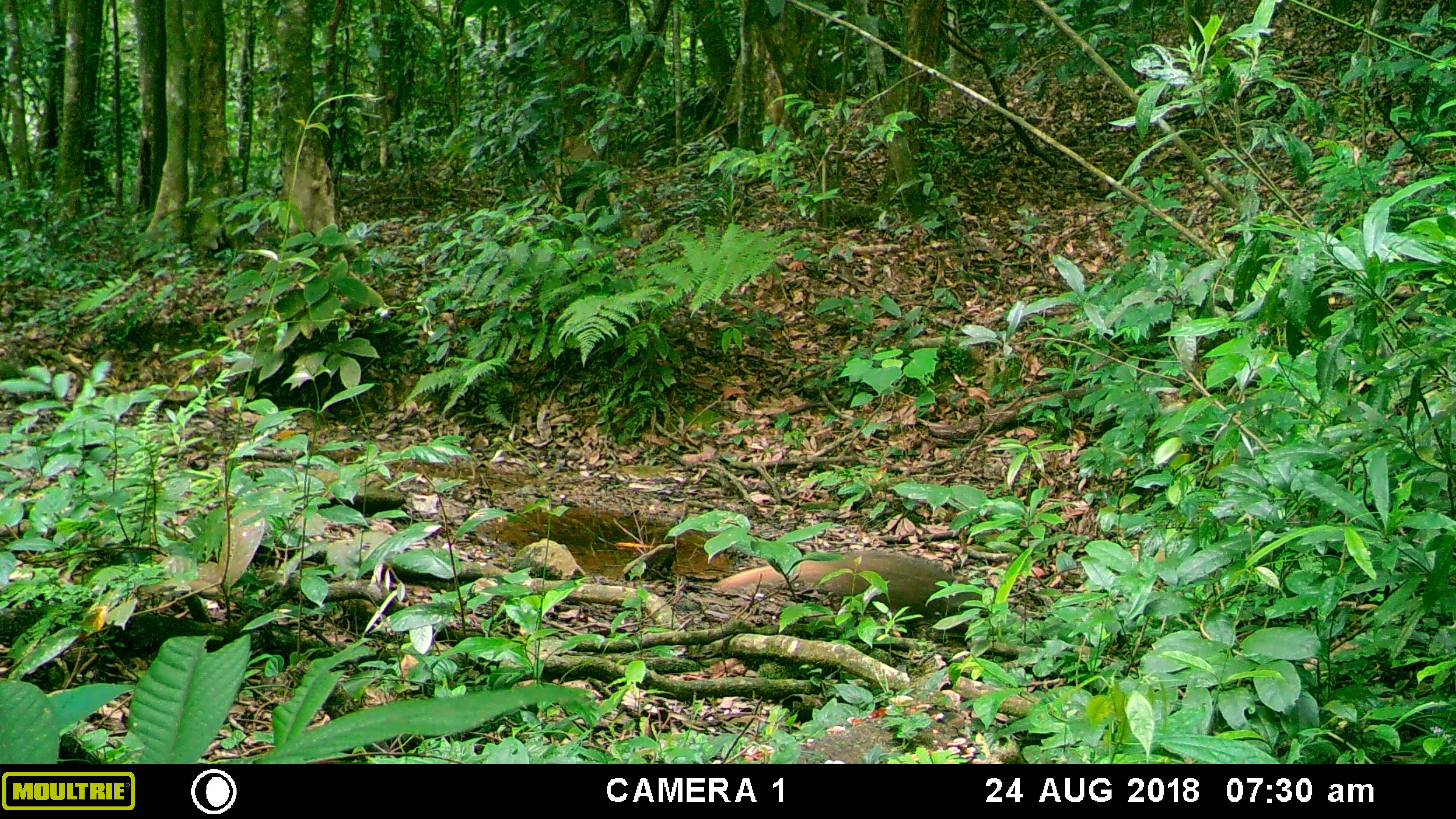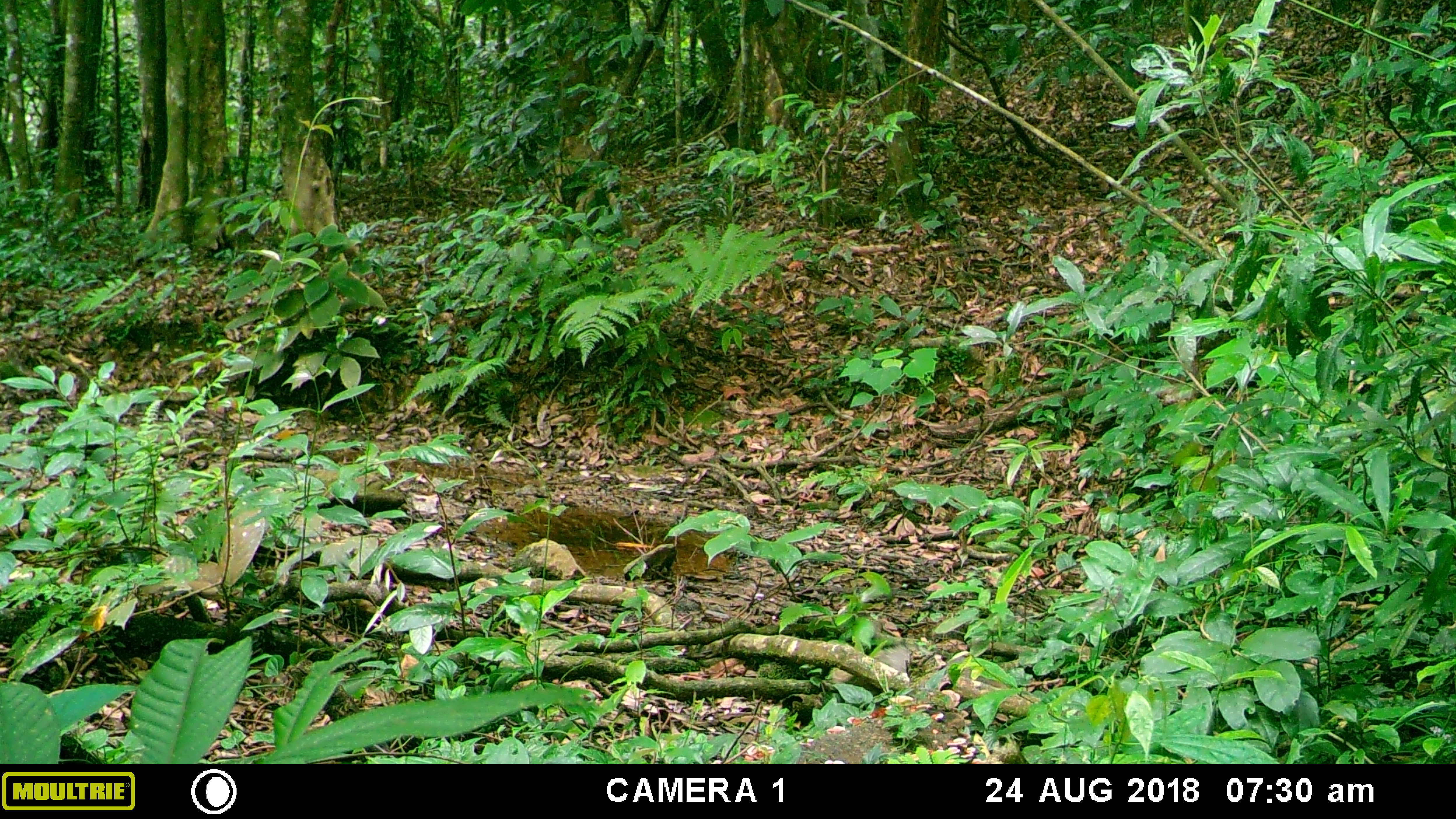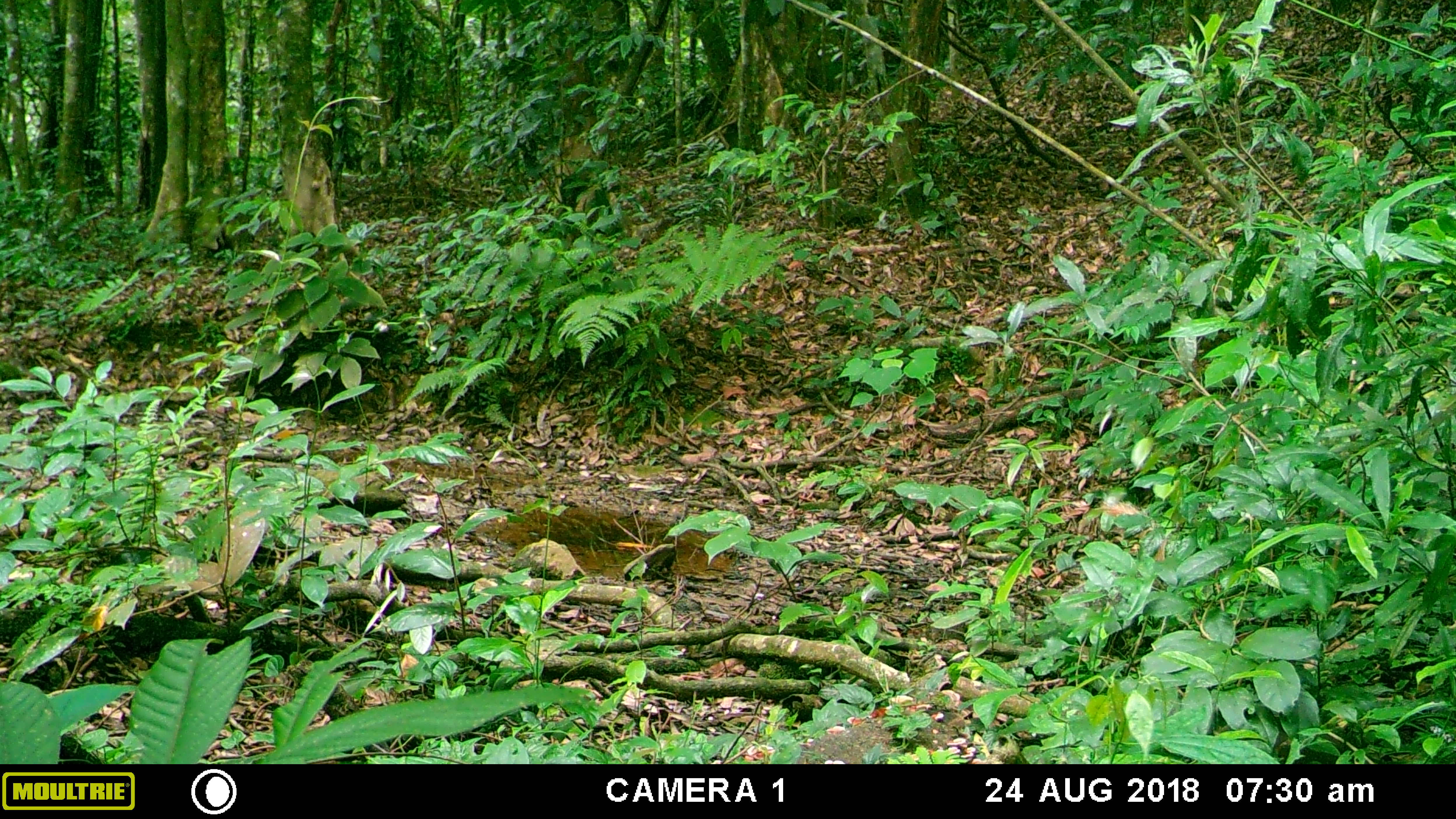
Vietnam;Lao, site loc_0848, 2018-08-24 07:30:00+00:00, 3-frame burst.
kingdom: Animalia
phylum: Chordata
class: Mammalia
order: Carnivora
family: Herpestidae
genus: Urva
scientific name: Urva urva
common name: crab-eating mongoose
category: crab eating mongoose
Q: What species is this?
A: Crab eating mongoose (crab-eating mongoose) (Urva urva).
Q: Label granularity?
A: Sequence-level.